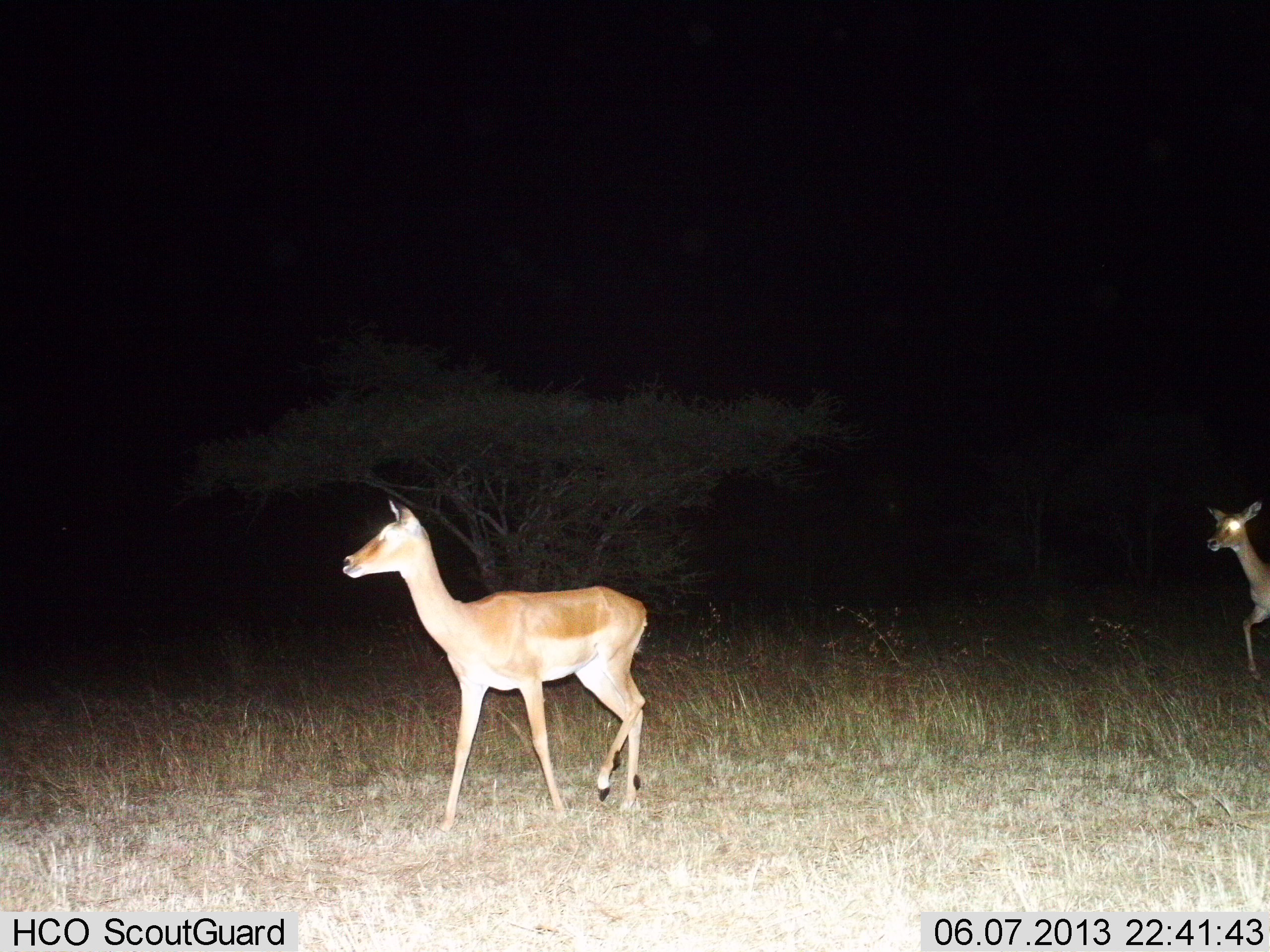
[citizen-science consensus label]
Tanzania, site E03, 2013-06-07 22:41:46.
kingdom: Animalia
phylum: Chordata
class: Mammalia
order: Artiodactyla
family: Bovidae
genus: Aepyceros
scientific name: Aepyceros melampus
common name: impala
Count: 2.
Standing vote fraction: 42%.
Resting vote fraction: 0%.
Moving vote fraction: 84%.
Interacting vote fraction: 0%.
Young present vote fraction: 0%.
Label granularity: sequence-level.